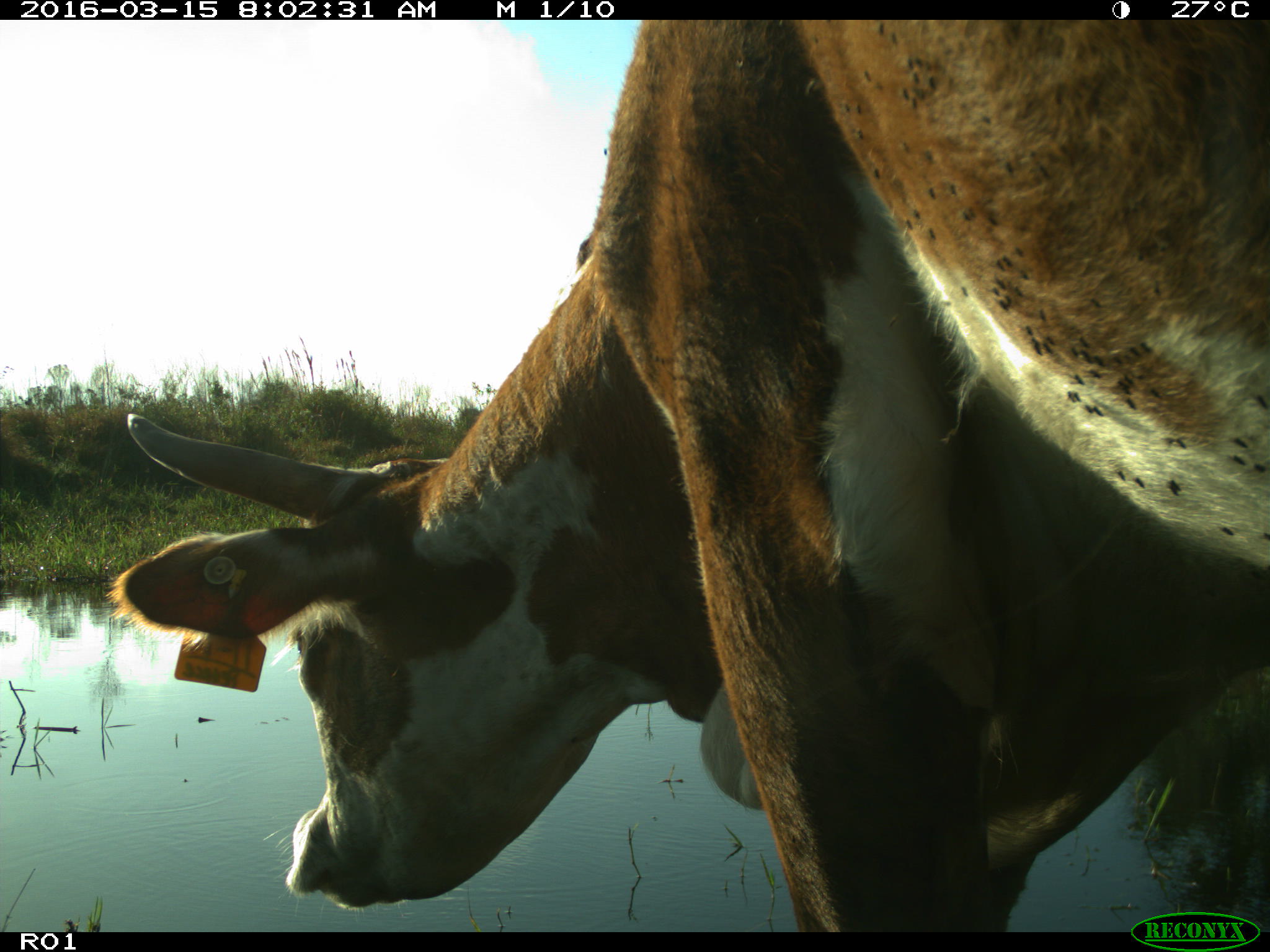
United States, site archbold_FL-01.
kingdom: Animalia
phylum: Chordata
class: Mammalia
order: Artiodactyla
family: Bovidae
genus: Bos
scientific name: Bos taurus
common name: domestic cow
Bos taurus (domestic cow).